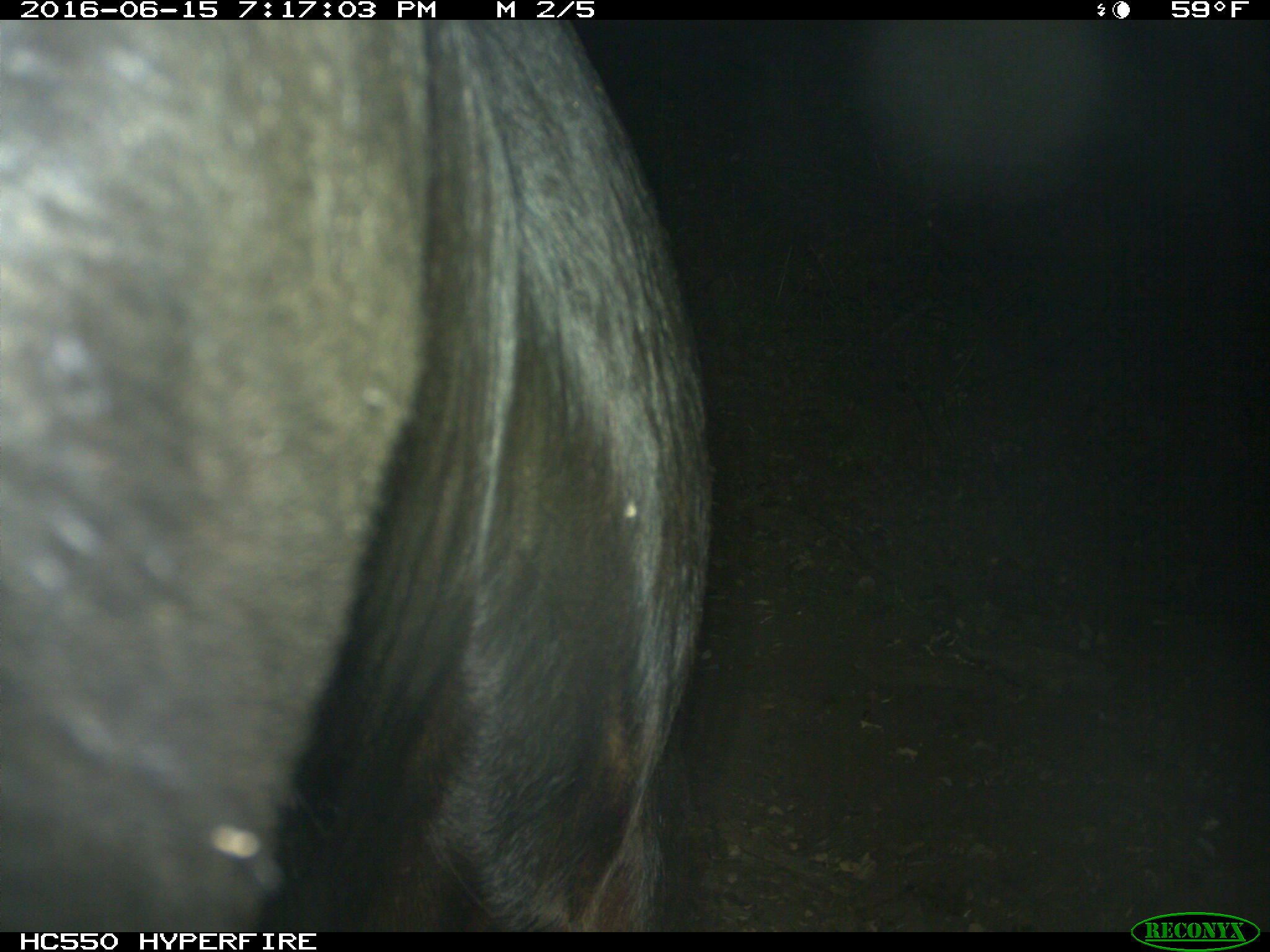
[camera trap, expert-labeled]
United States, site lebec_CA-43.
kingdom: Animalia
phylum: Chordata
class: Mammalia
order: Artiodactyla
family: Bovidae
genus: Bos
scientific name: Bos taurus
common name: domestic cow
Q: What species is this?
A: Bos taurus (domestic cow).